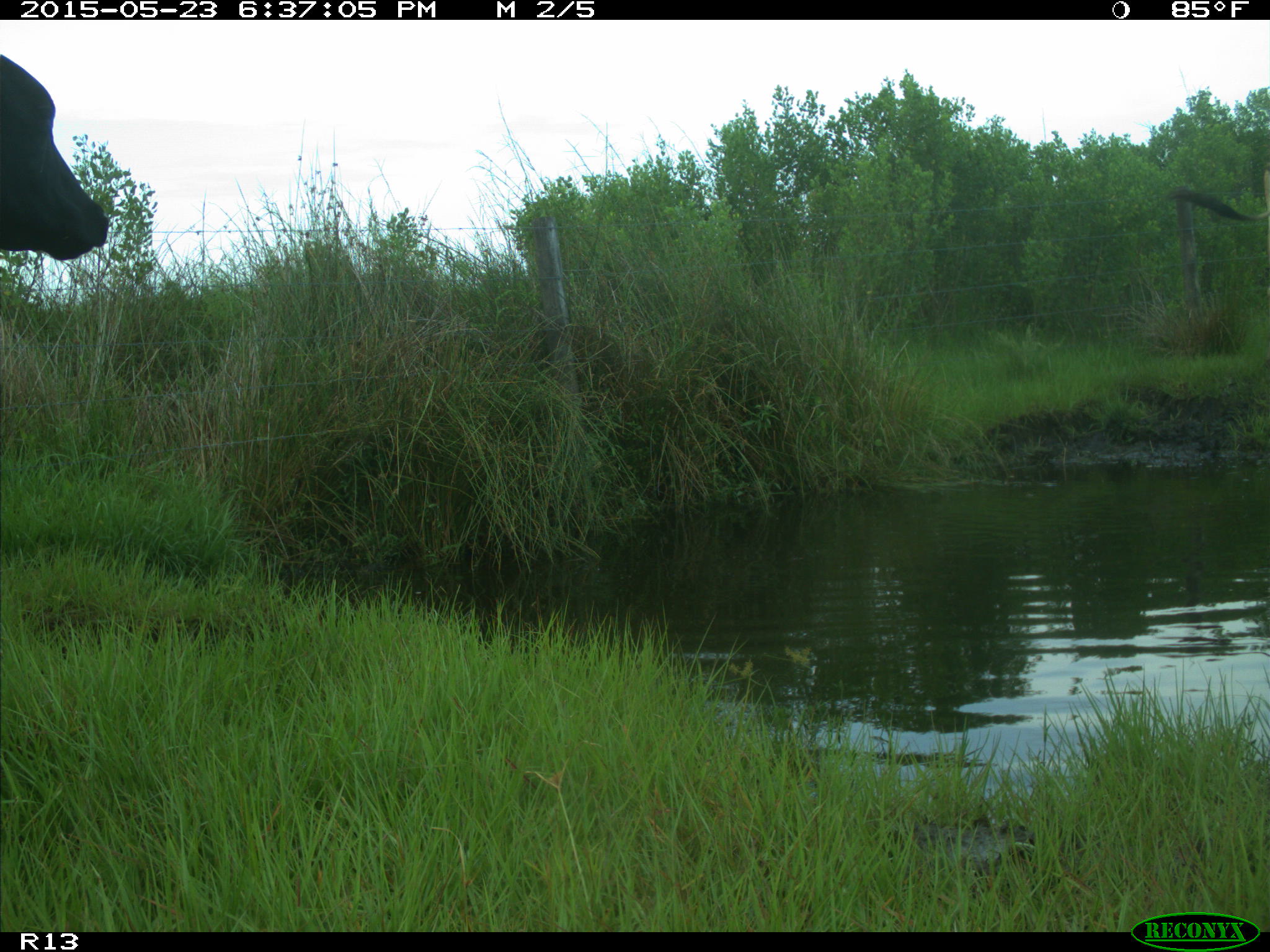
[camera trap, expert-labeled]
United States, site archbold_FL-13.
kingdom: Animalia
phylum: Chordata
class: Mammalia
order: Artiodactyla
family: Bovidae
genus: Bos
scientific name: Bos taurus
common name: domestic cow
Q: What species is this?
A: Bos taurus (domestic cow).